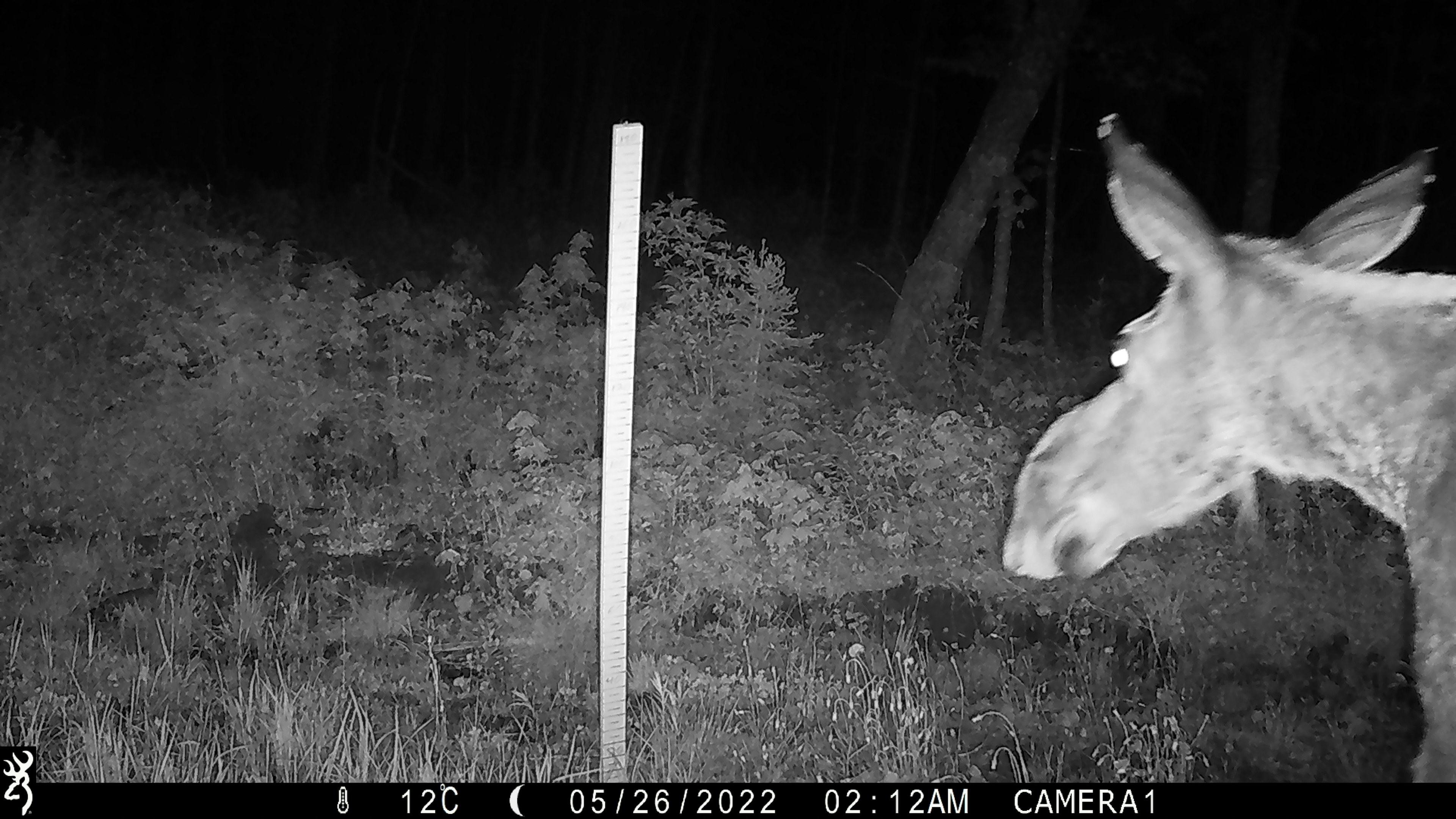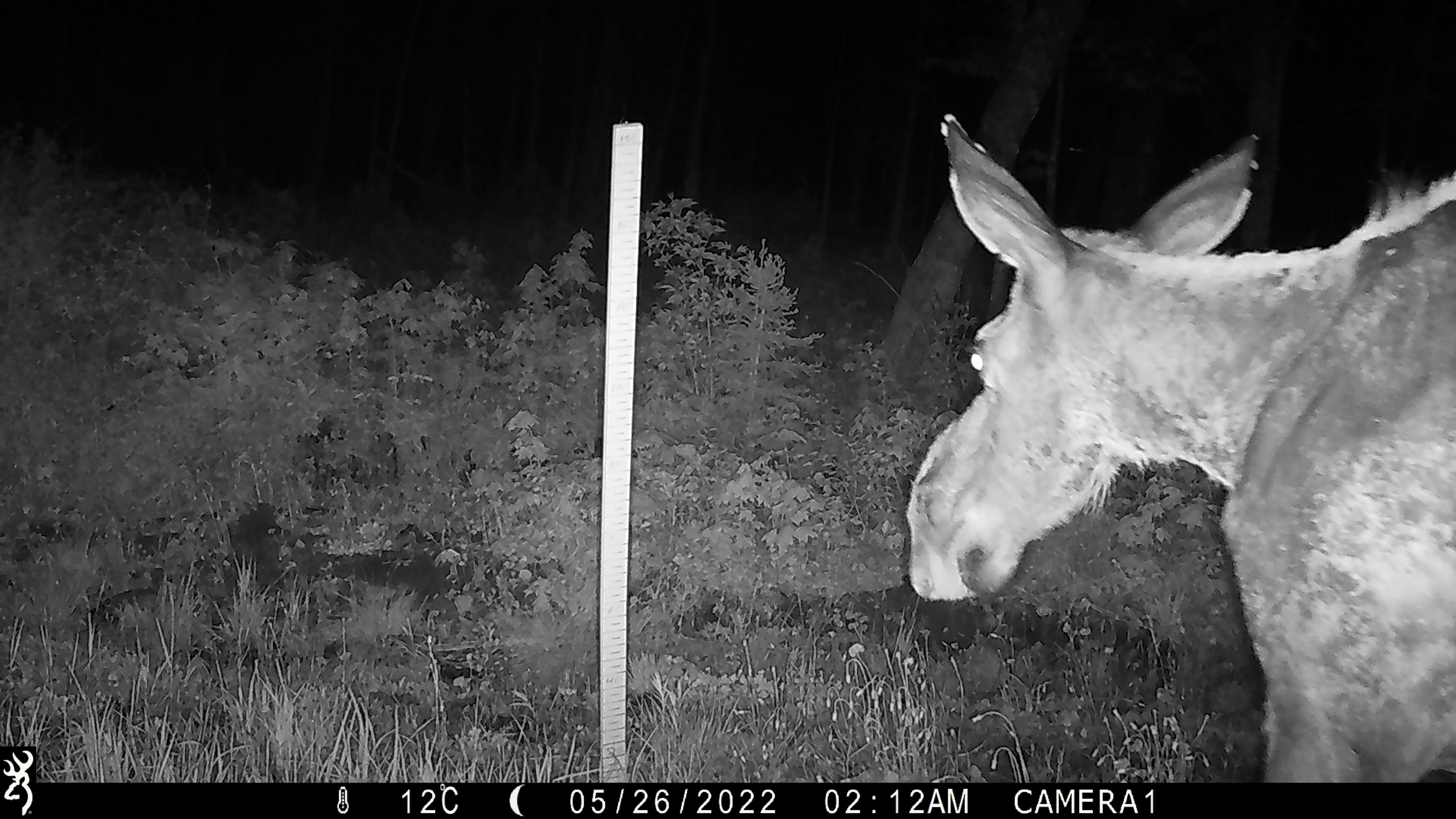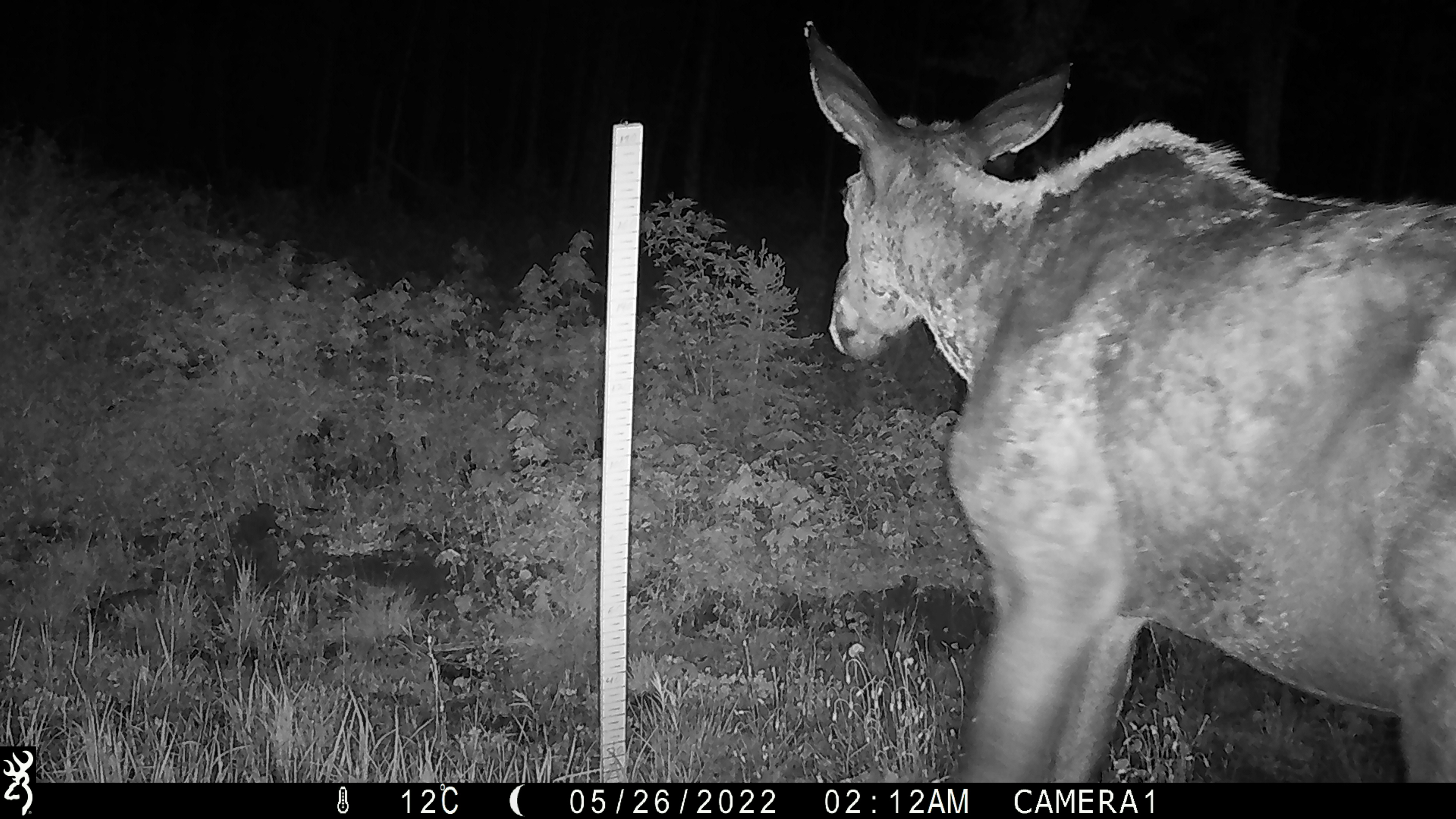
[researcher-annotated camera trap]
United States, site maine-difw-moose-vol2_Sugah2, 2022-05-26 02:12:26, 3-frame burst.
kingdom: Animalia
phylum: Chordata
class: Mammalia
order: Artiodactyla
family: Cervidae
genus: Alces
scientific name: Alces alces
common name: moose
Moose (Alces alces).